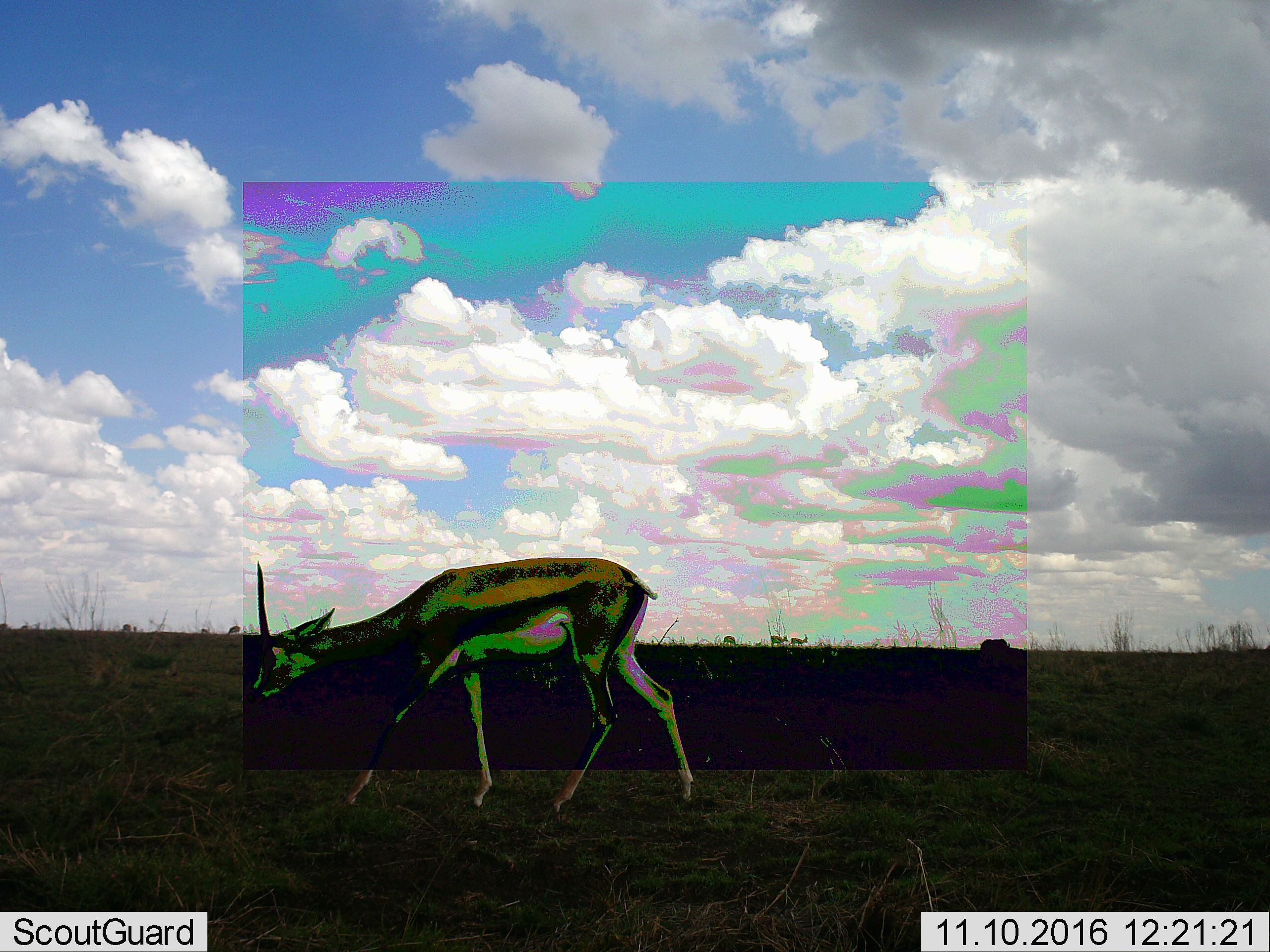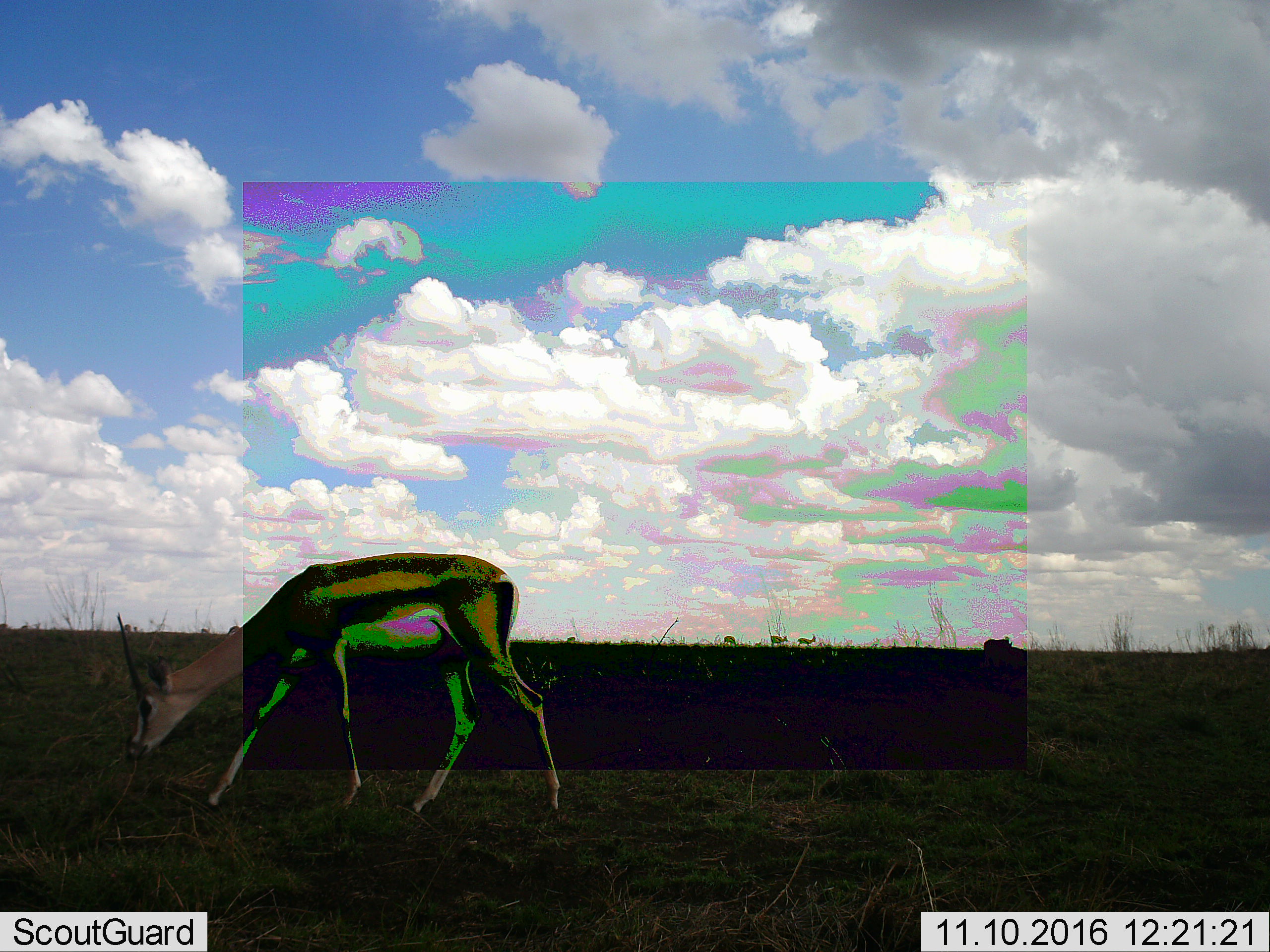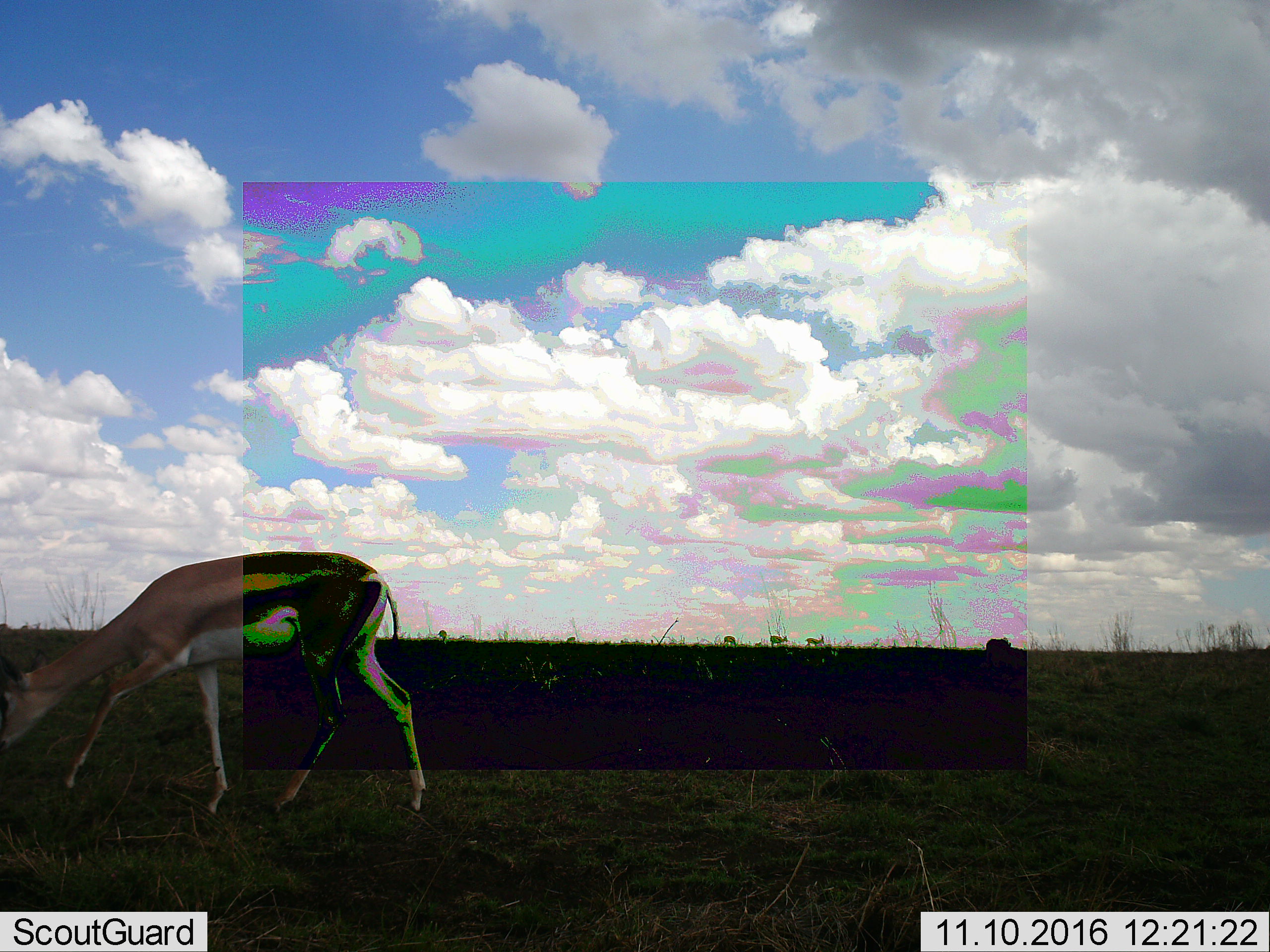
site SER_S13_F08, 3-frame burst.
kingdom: Animalia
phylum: Chordata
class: Mammalia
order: Artiodactyla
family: Bovidae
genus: Eudorcas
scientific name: Eudorcas thomsonii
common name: thomson's gazelle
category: gazellethomsons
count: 4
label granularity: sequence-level